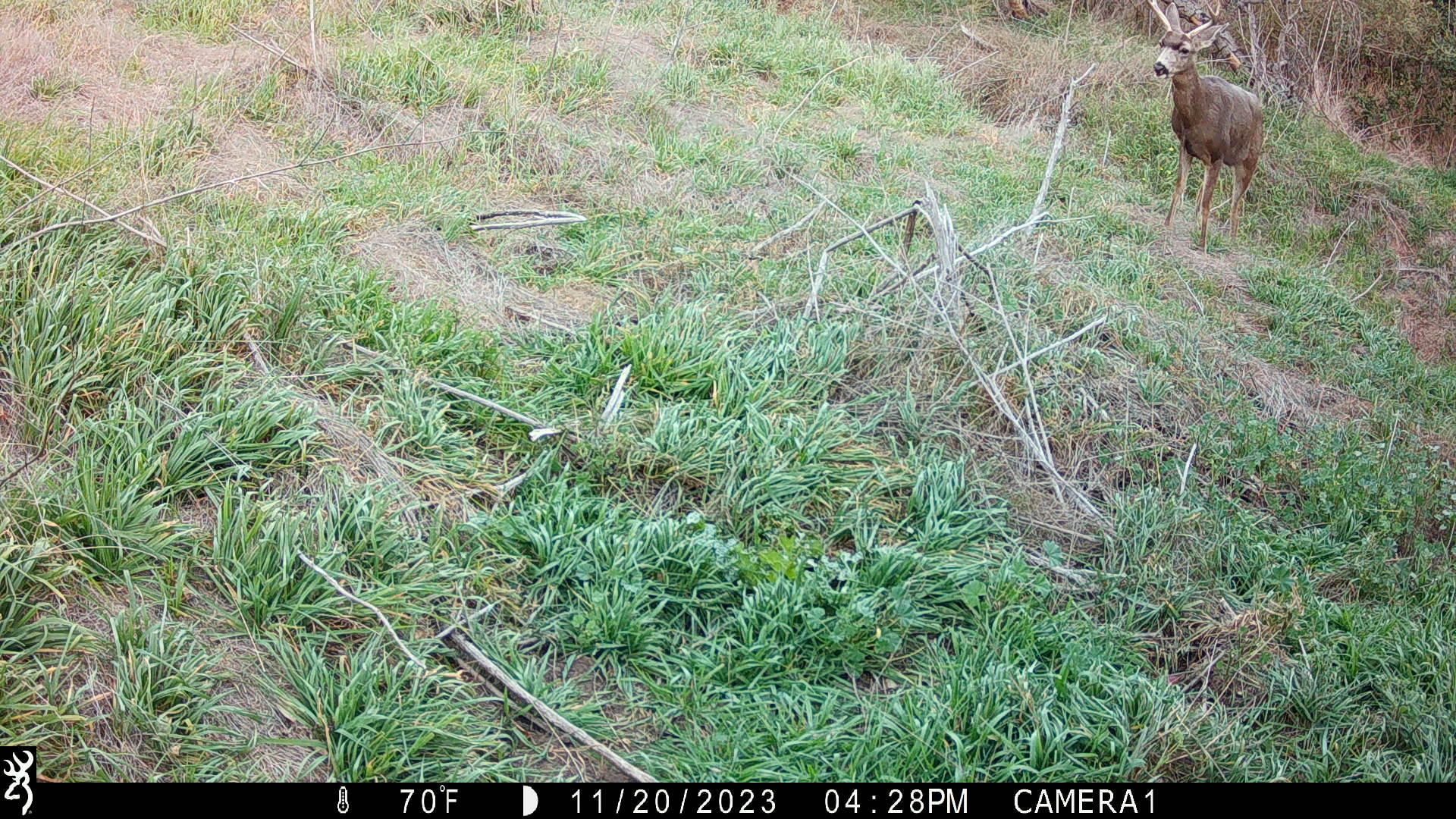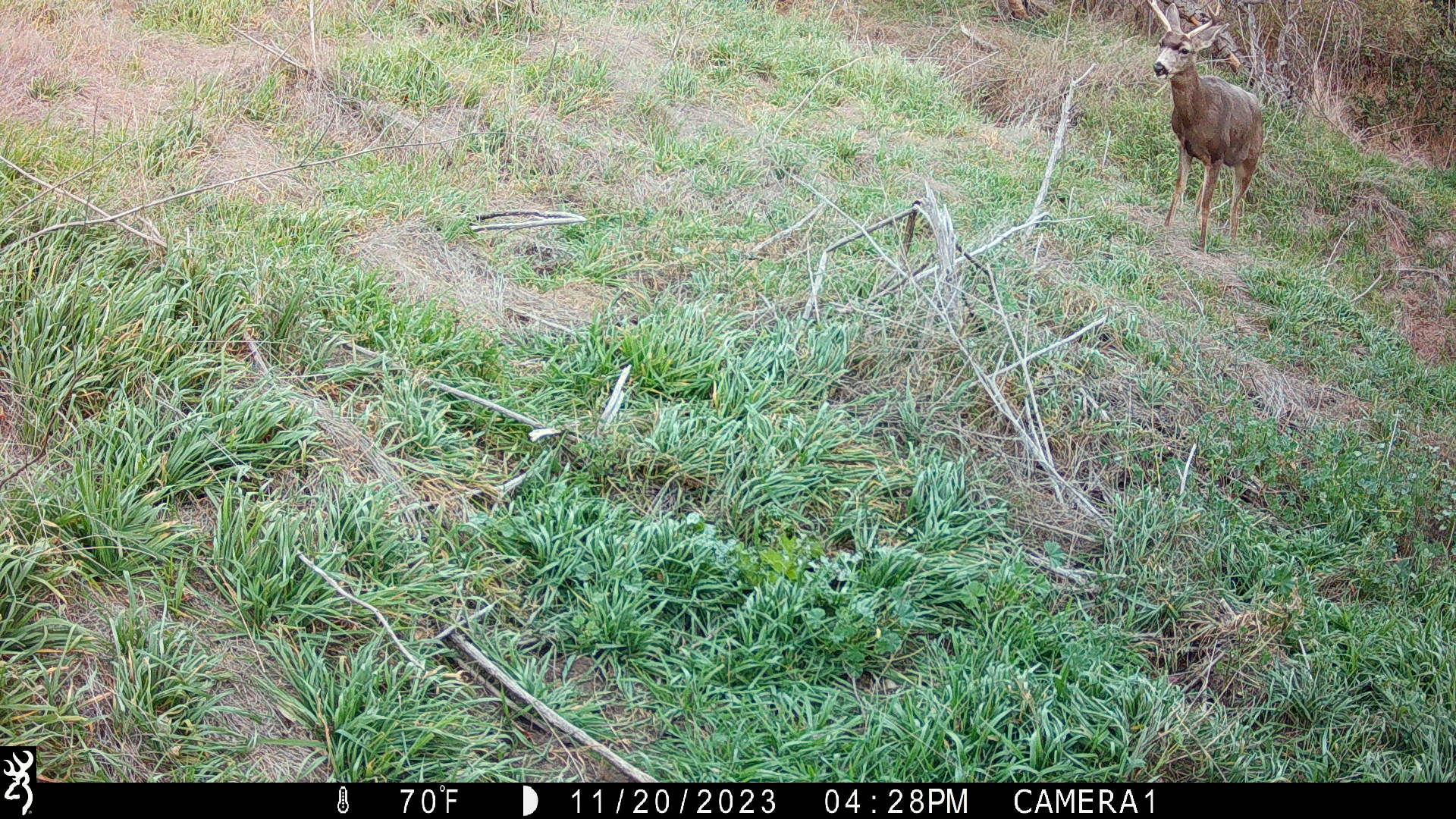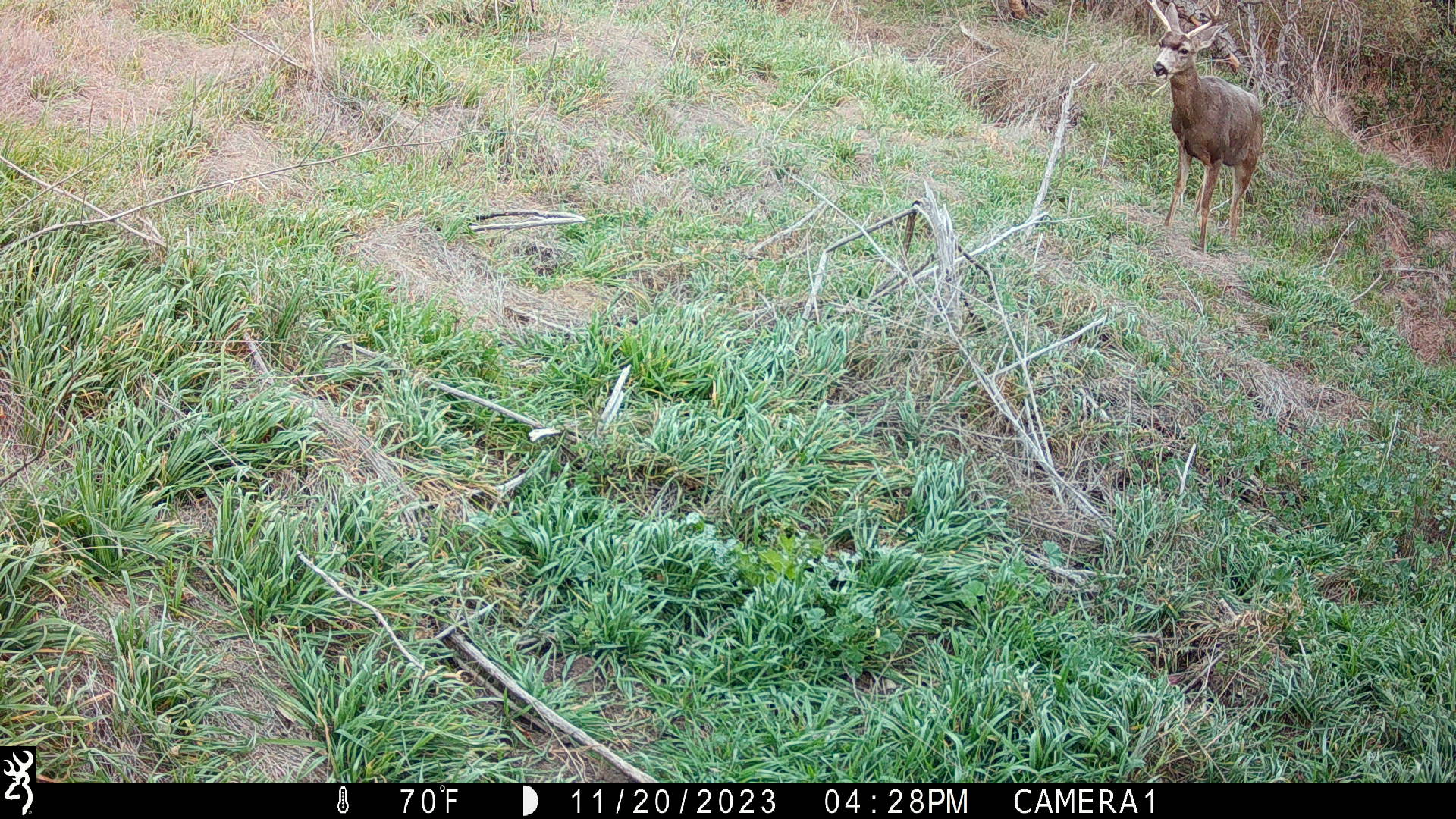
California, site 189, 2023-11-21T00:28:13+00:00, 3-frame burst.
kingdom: Animalia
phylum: Chordata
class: Mammalia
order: Artiodactyla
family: Cervidae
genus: Odocoileus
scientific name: Odocoileus hemionus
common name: mule deer